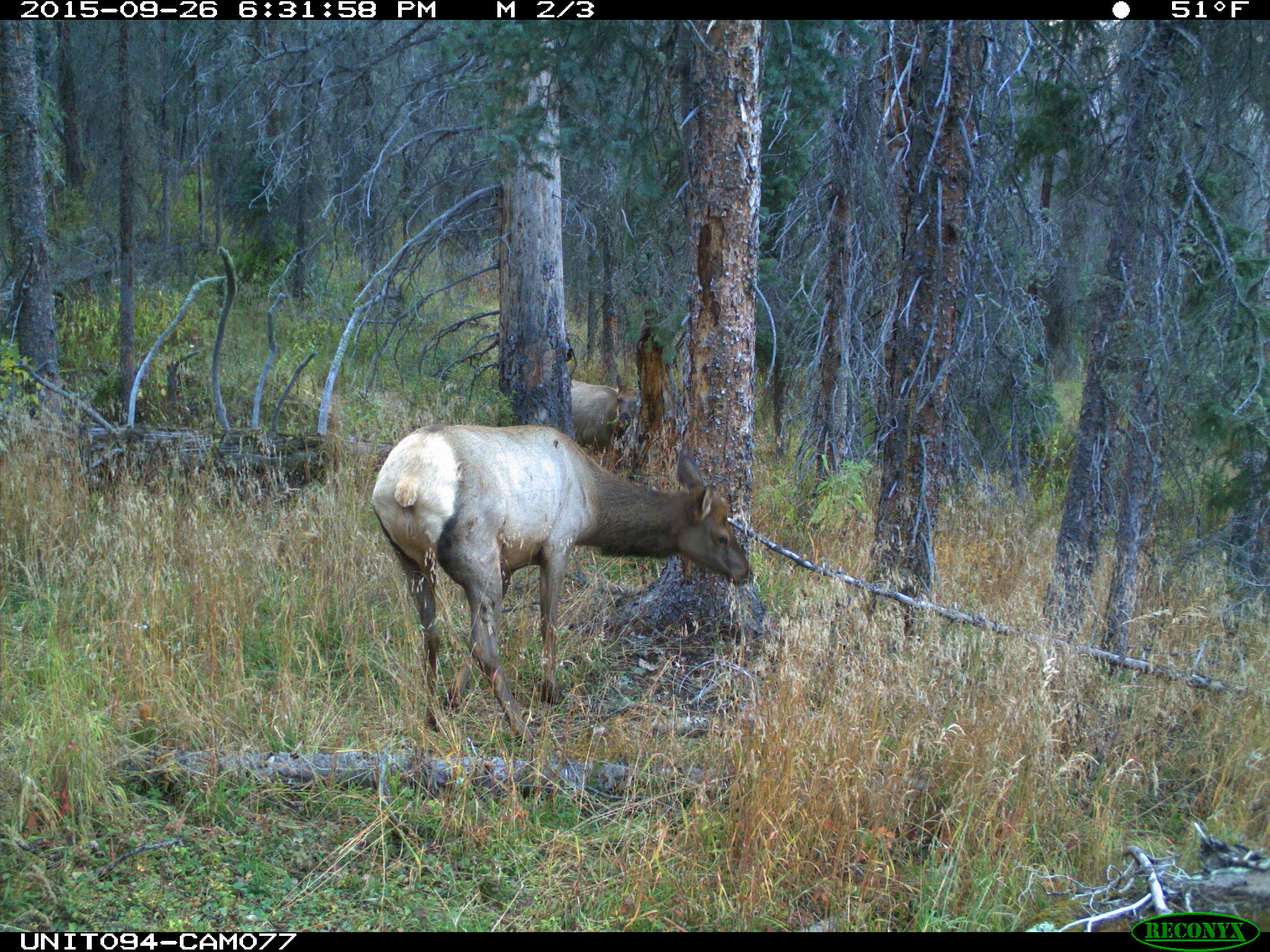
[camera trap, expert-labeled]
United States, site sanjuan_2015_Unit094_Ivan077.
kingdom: Animalia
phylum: Chordata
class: Mammalia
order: Artiodactyla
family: Cervidae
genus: Cervus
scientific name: Cervus elaphus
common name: red deer